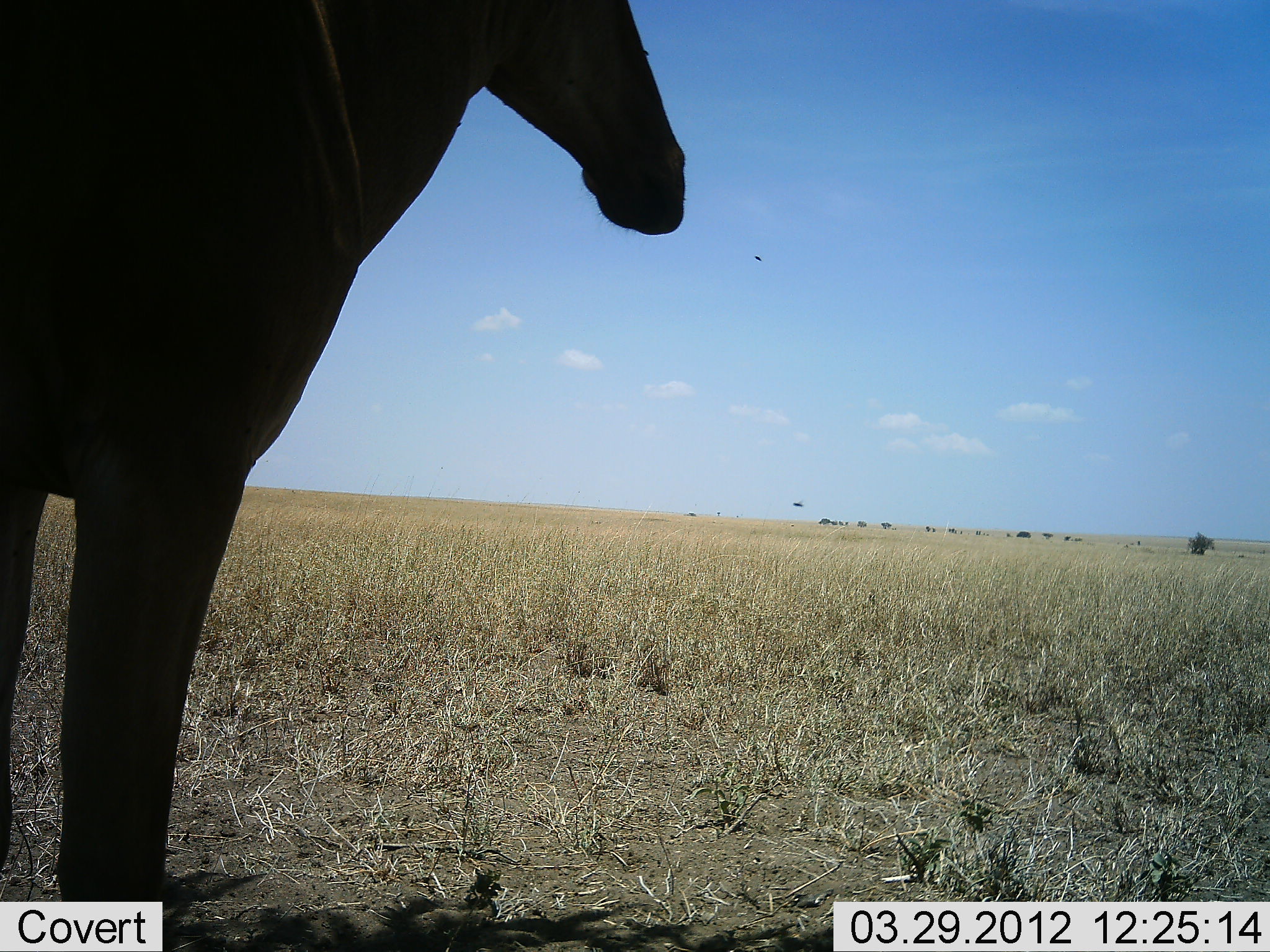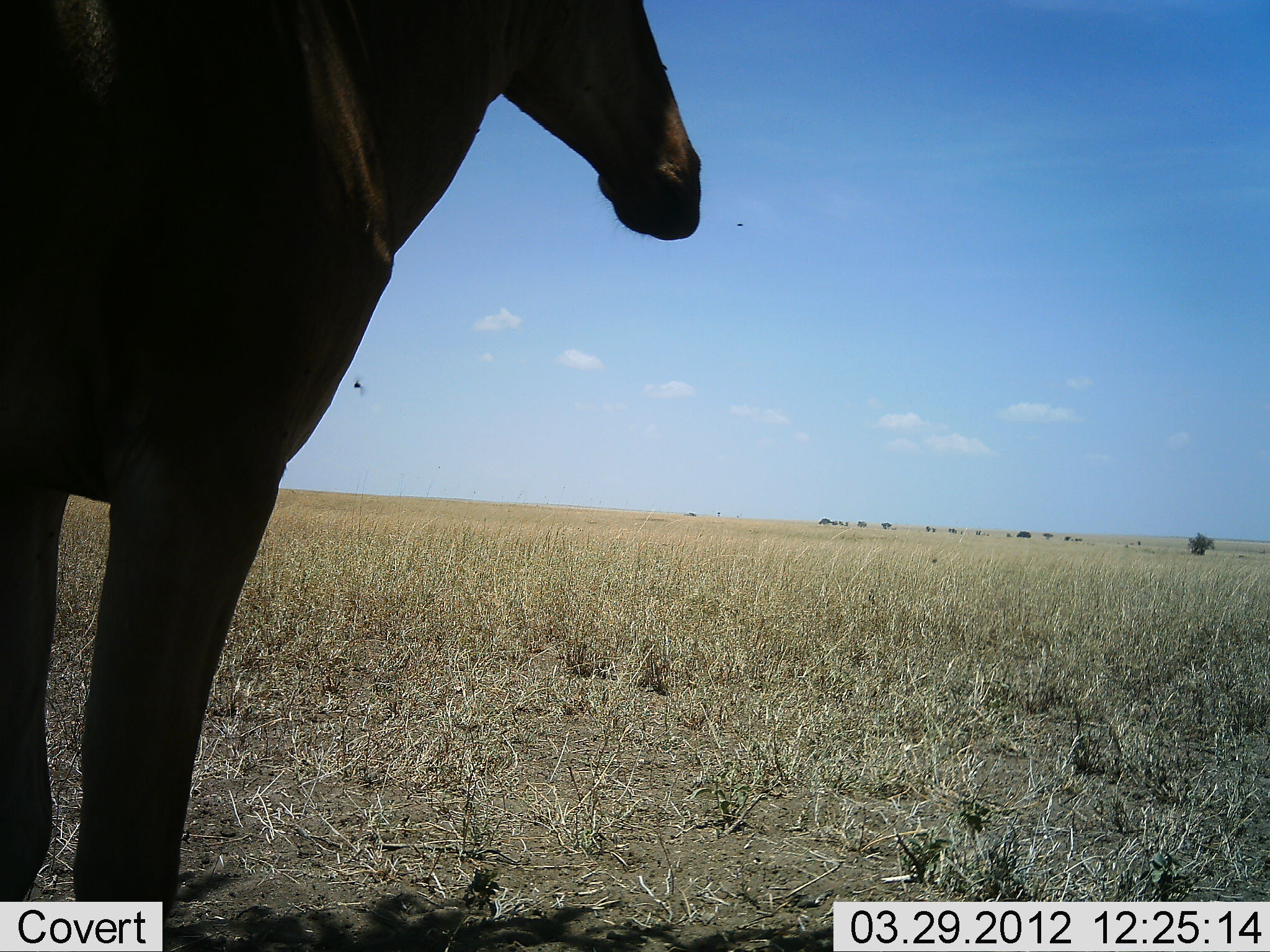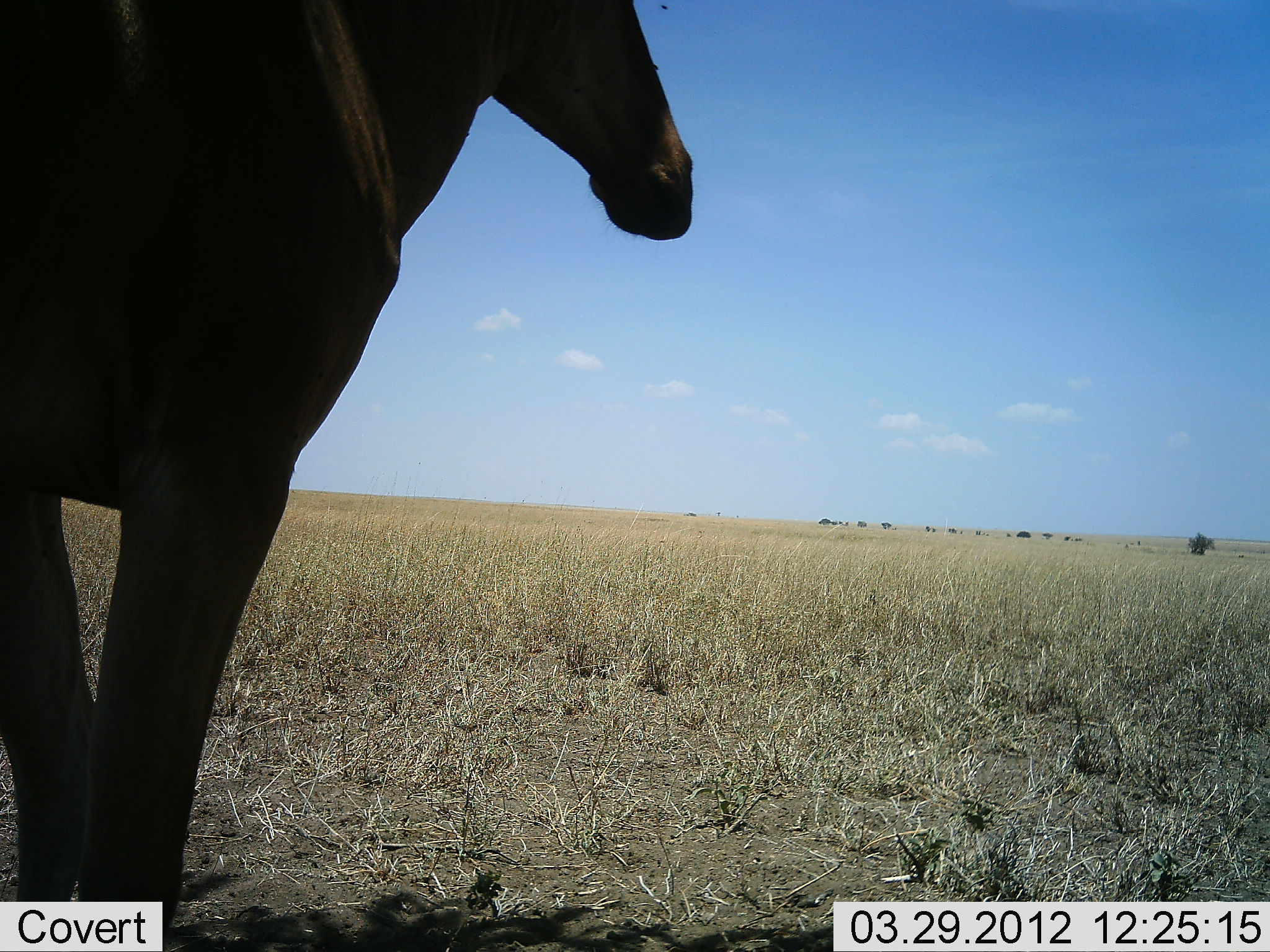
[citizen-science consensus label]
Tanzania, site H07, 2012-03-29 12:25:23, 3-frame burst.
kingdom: Animalia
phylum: Chordata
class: Mammalia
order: Artiodactyla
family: Bovidae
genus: Alcelaphus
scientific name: Alcelaphus buselaphus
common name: hartebeest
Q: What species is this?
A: Hartebeest (Alcelaphus buselaphus).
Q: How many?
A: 1.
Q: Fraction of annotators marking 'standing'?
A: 100%.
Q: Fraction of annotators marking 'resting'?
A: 0%.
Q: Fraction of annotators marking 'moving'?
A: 0%.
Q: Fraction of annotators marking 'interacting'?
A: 0%.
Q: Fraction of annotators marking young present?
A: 0%.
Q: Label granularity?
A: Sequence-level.